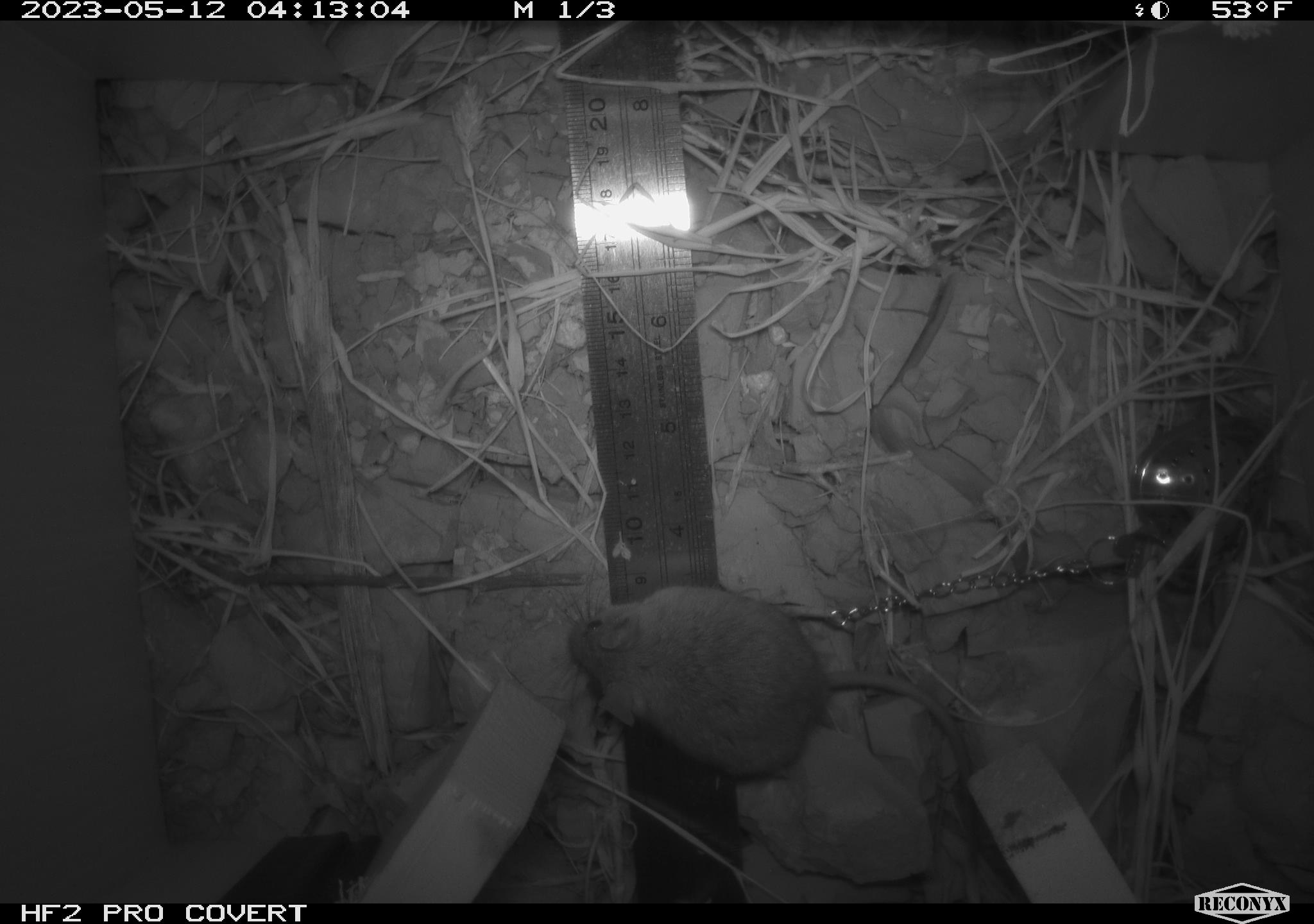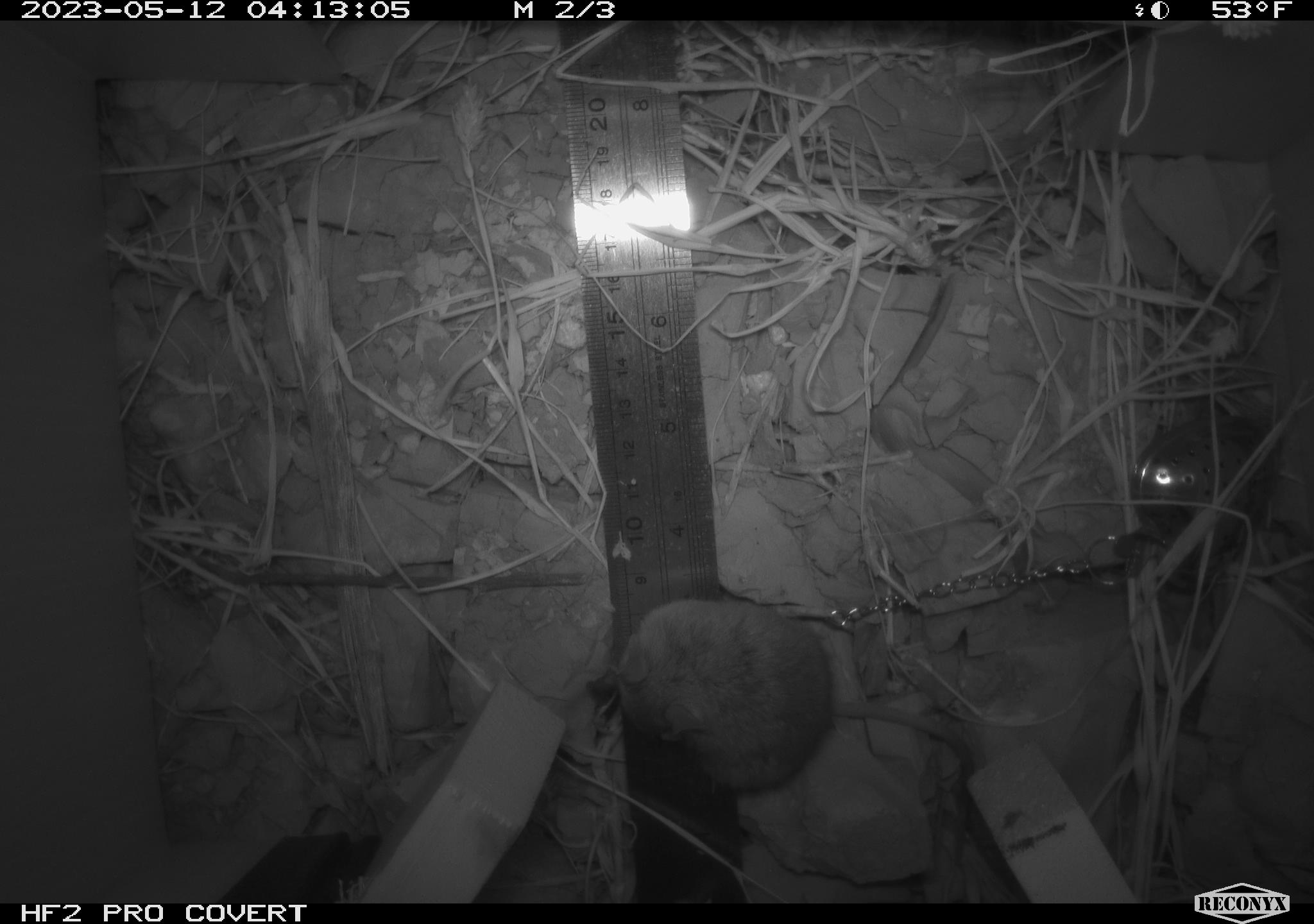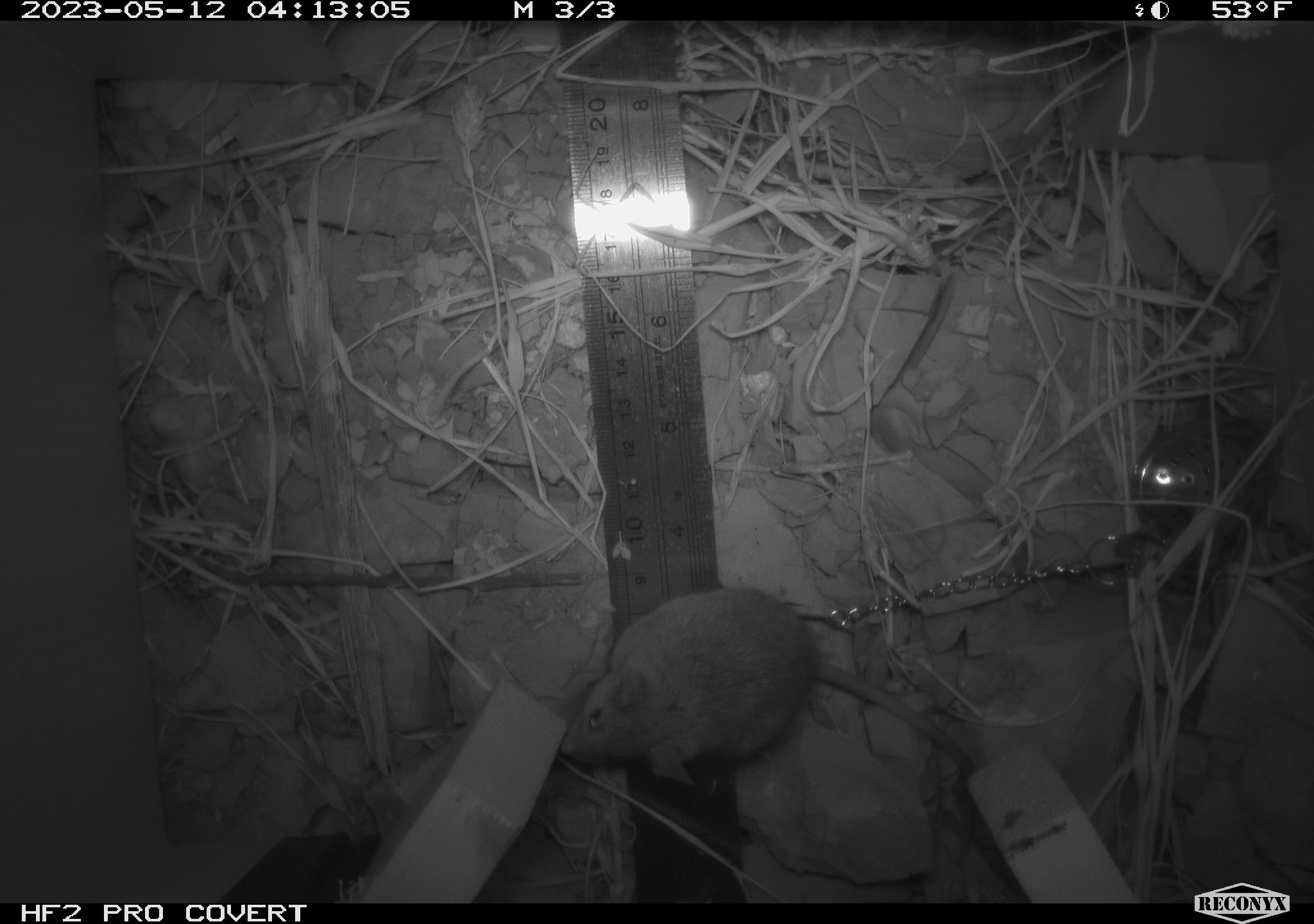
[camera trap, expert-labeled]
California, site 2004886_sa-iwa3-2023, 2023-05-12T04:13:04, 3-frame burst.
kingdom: Animalia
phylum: Chordata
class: Mammalia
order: Rodentia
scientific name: Rodentia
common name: mouse species